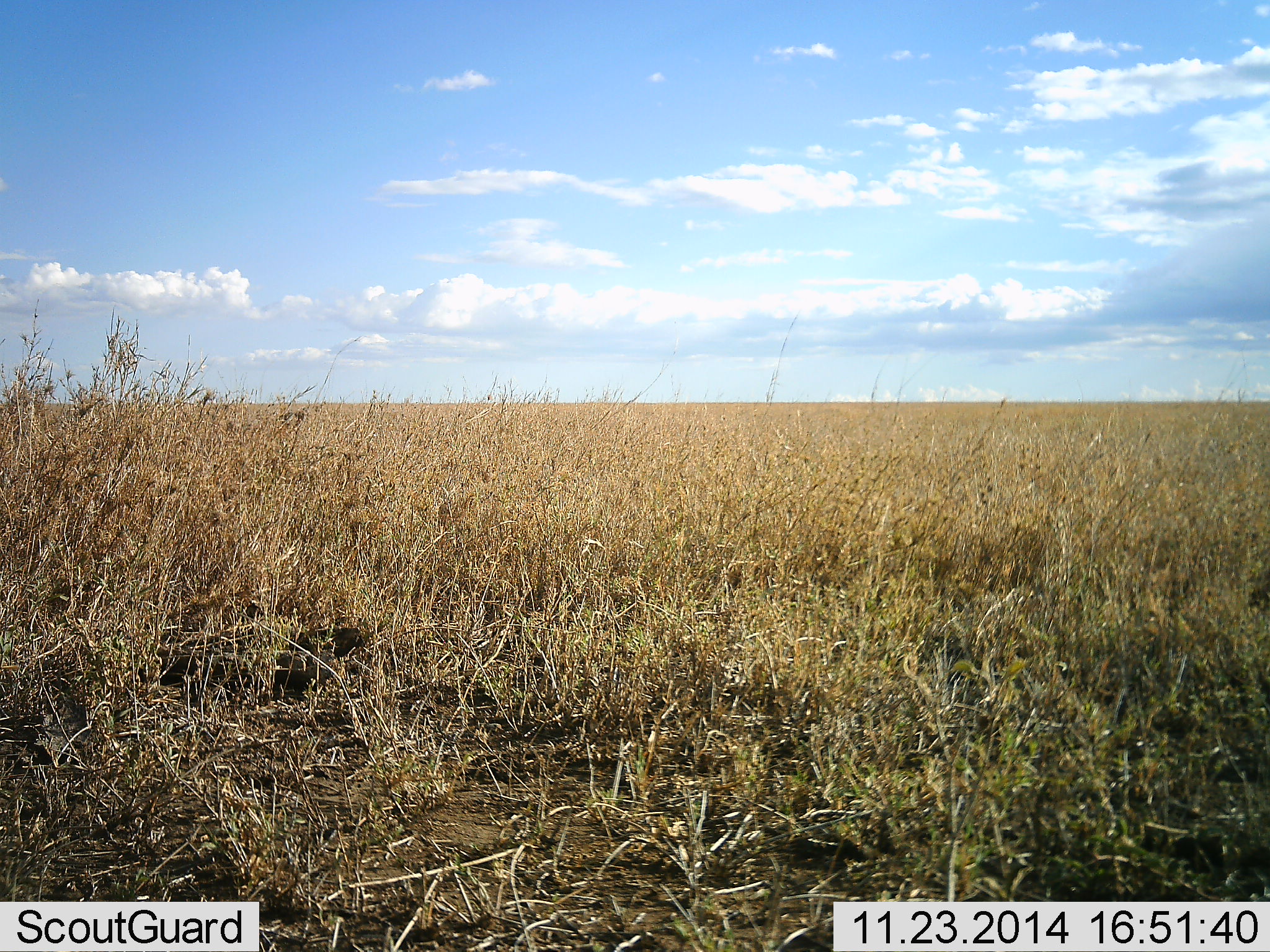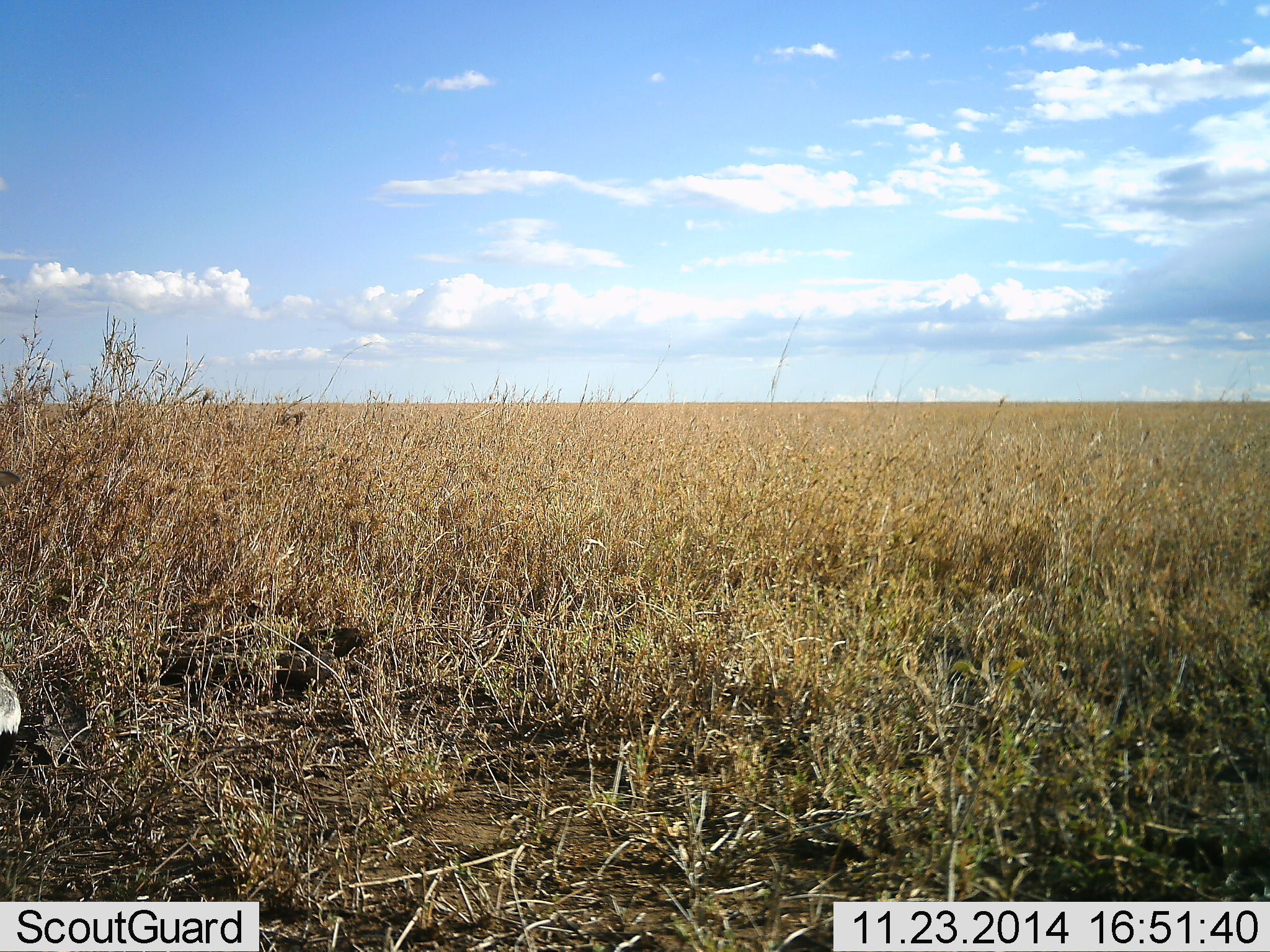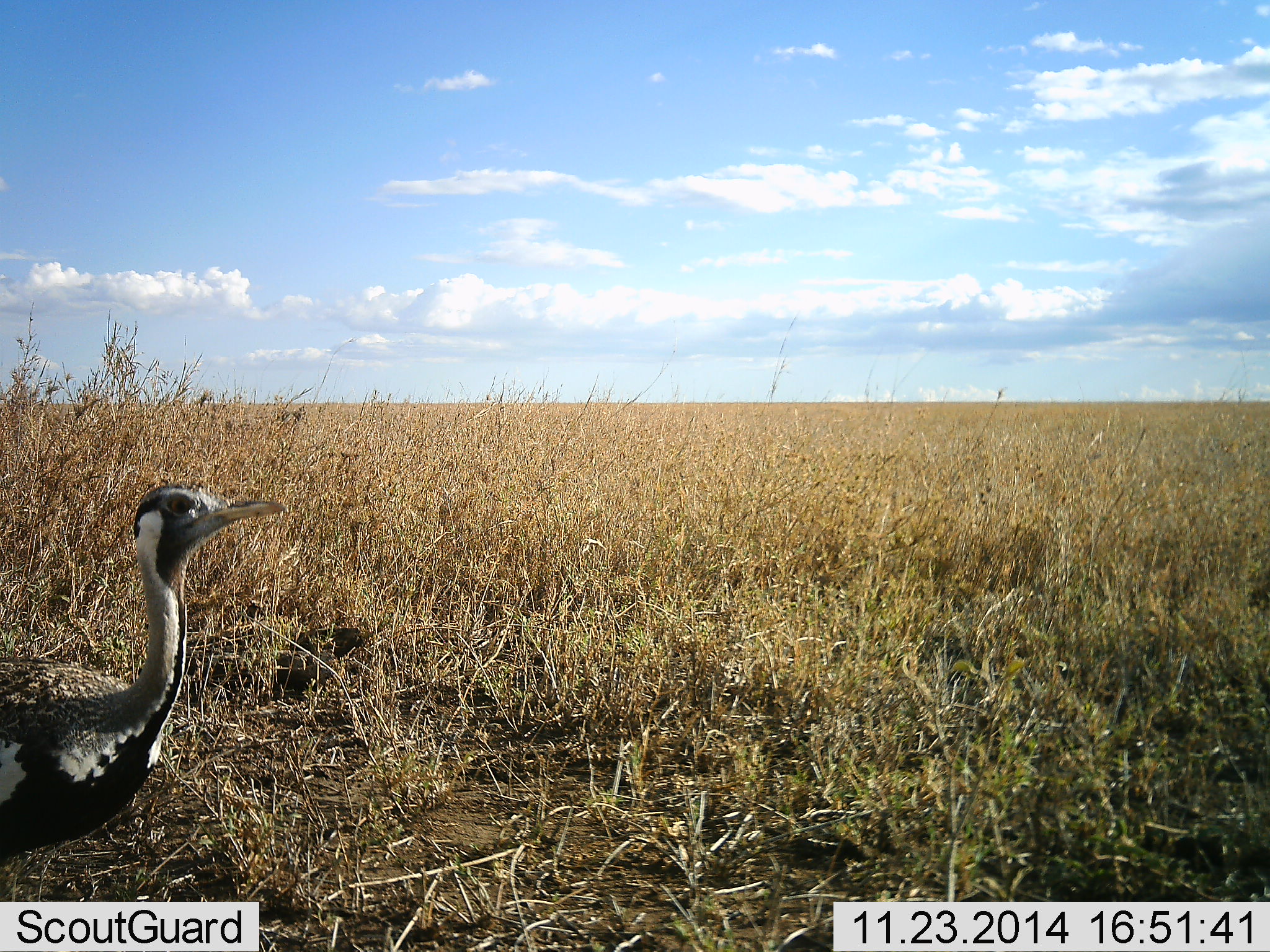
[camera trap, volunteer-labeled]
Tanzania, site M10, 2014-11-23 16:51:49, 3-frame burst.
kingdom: Animalia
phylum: Chordata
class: Aves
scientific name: Aves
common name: bird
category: otherbird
Otherbird (bird) (Aves), count 1. Behavior (volunteer vote fractions): standing 20%, resting 0%, moving 90%, interacting 0%. Young present (vote fraction): 0%. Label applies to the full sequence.